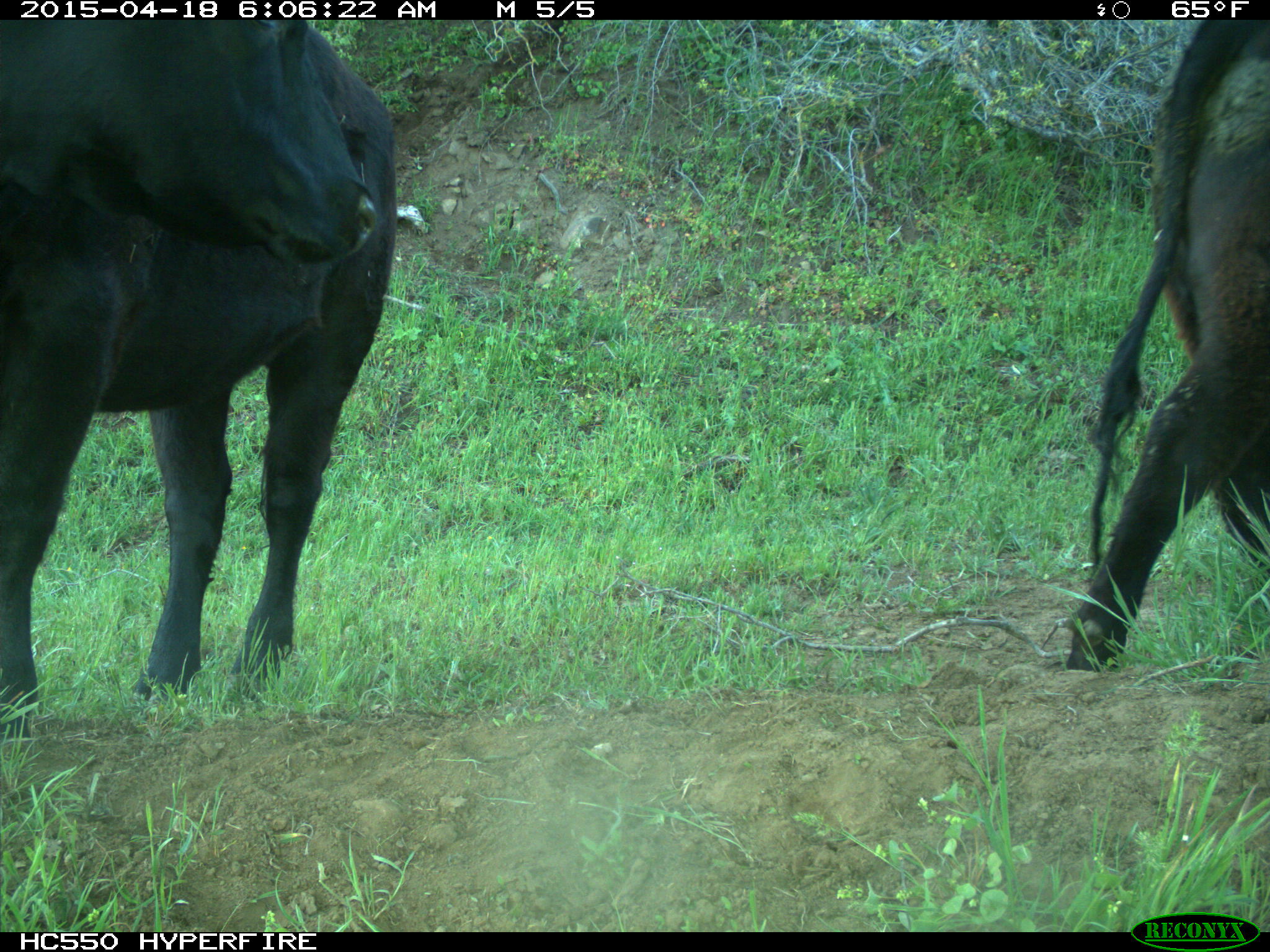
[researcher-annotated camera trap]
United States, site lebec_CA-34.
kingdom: Animalia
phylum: Chordata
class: Mammalia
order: Artiodactyla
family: Bovidae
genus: Bos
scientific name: Bos taurus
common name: domestic cow